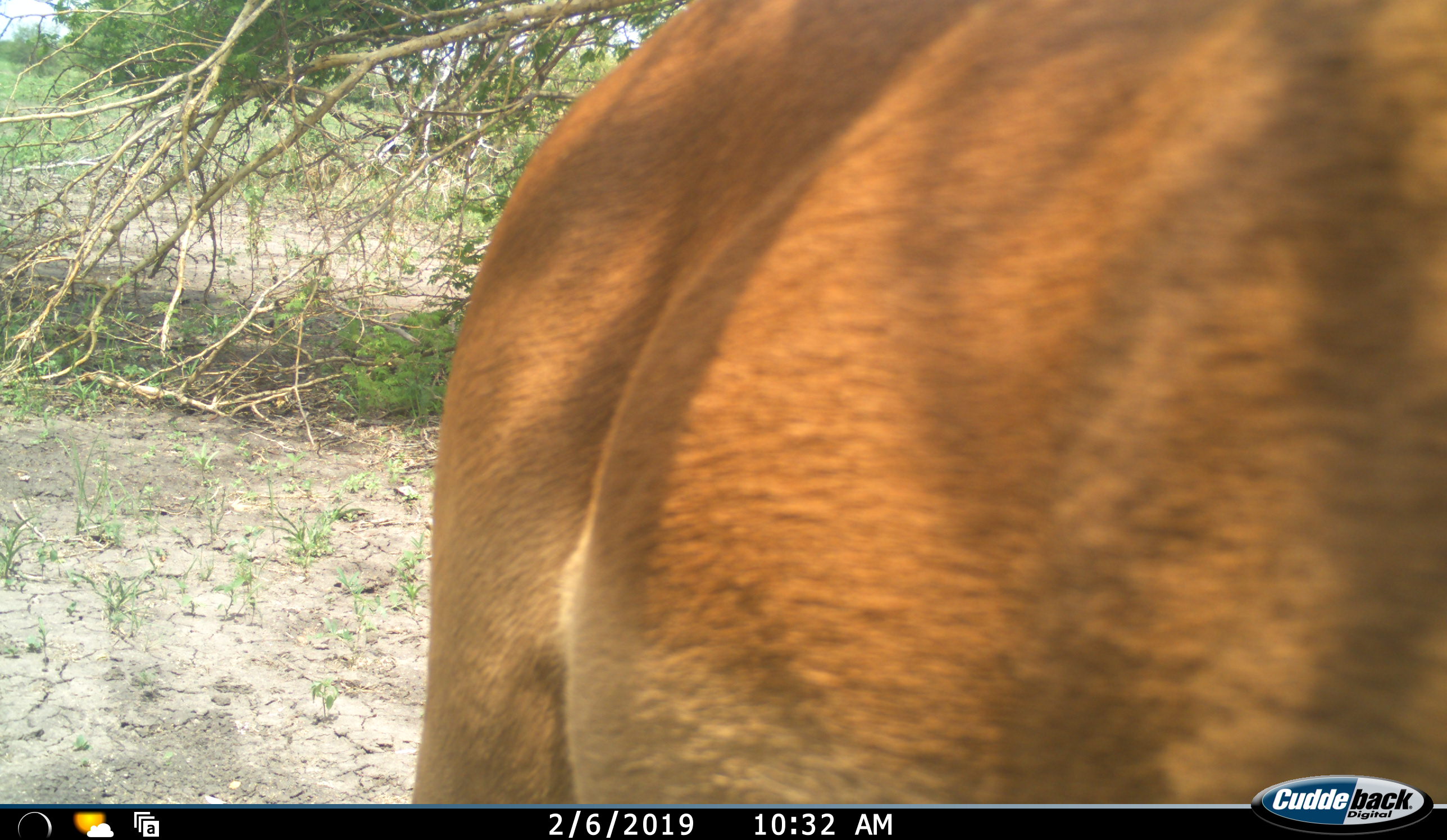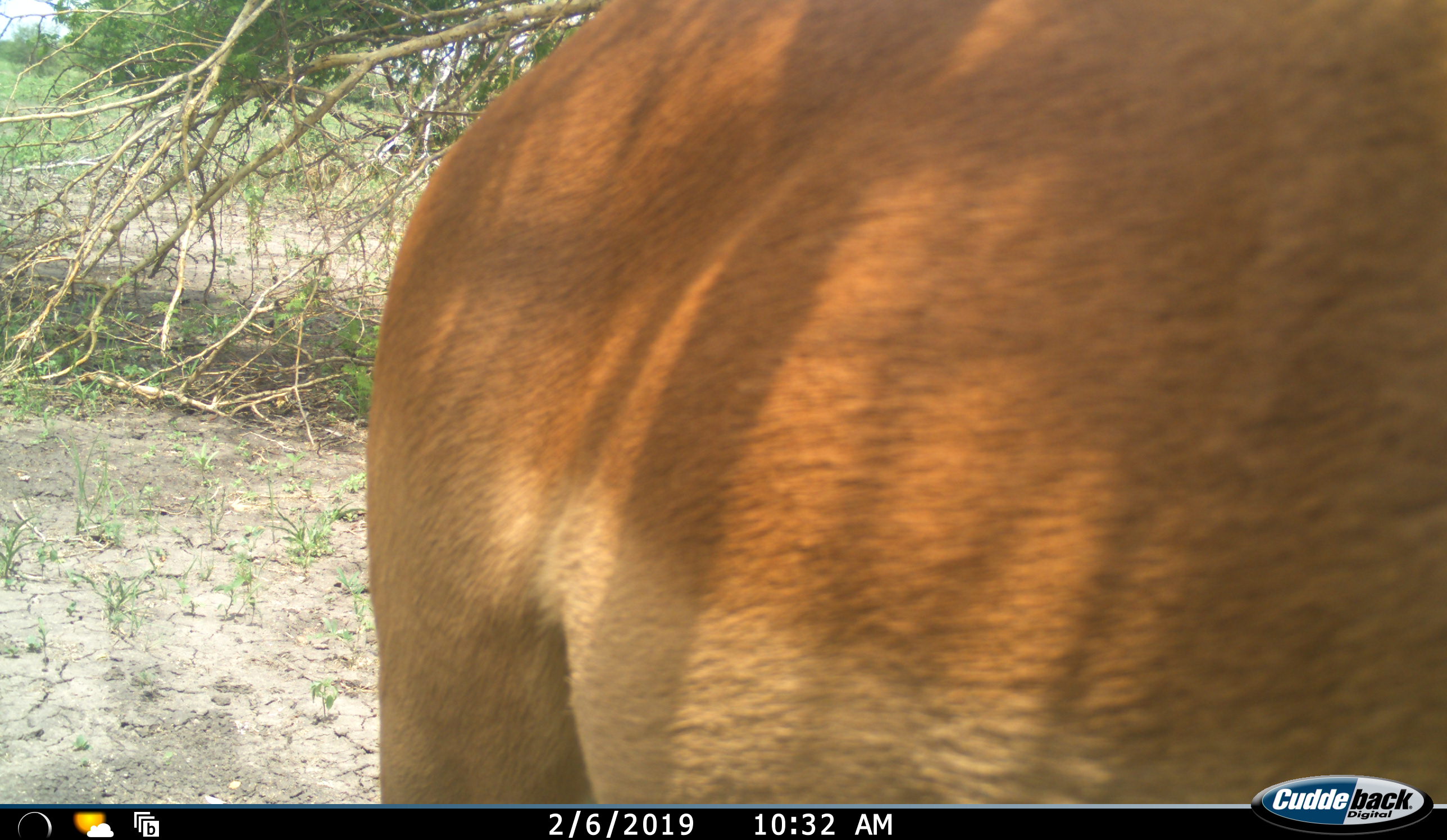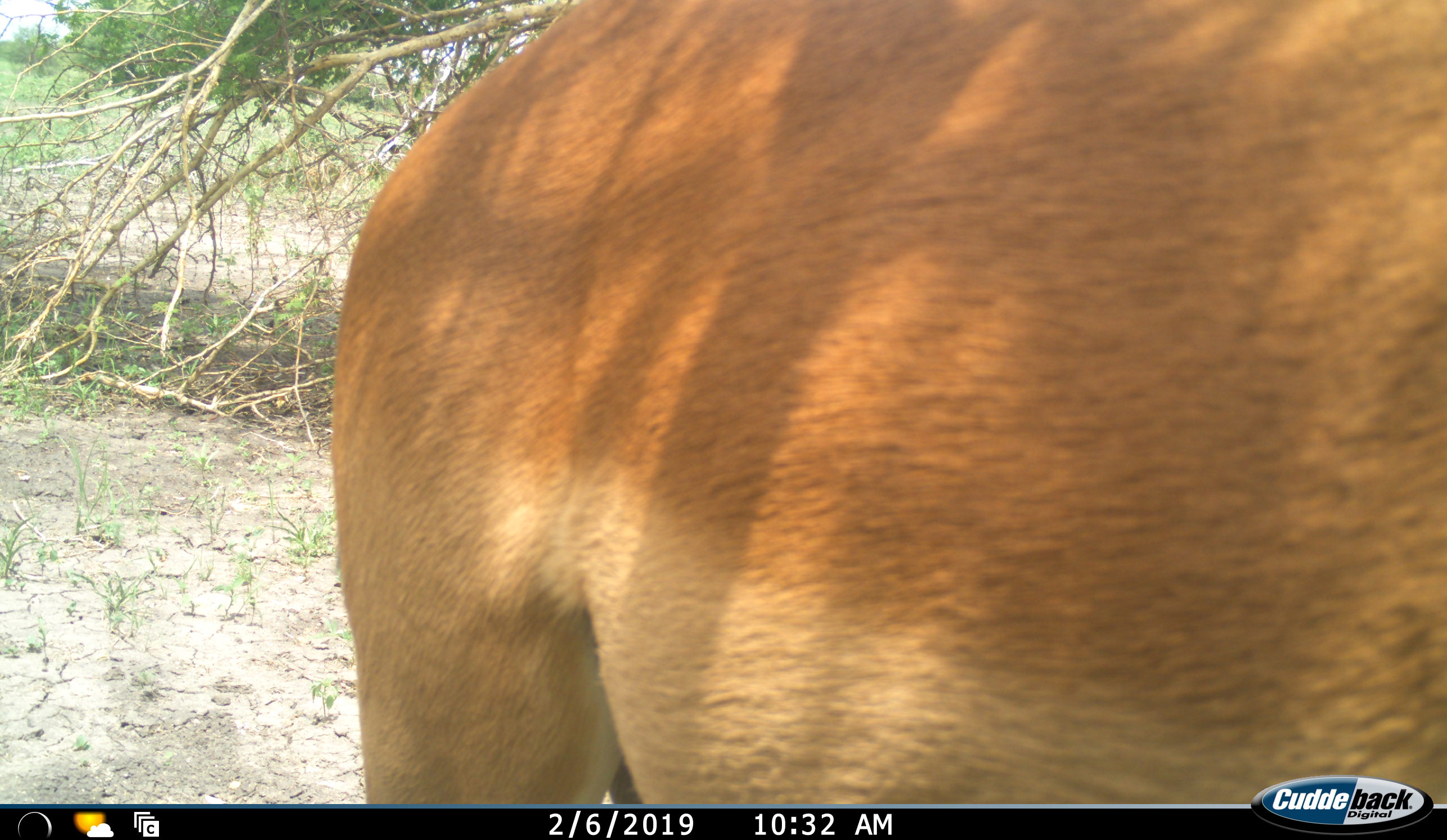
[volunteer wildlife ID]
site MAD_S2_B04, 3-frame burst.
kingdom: Animalia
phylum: Chordata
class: Mammalia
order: Artiodactyla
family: Bovidae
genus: Aepyceros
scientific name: Aepyceros melampus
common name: impala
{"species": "impala (Aepyceros melampus)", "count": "1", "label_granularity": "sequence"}